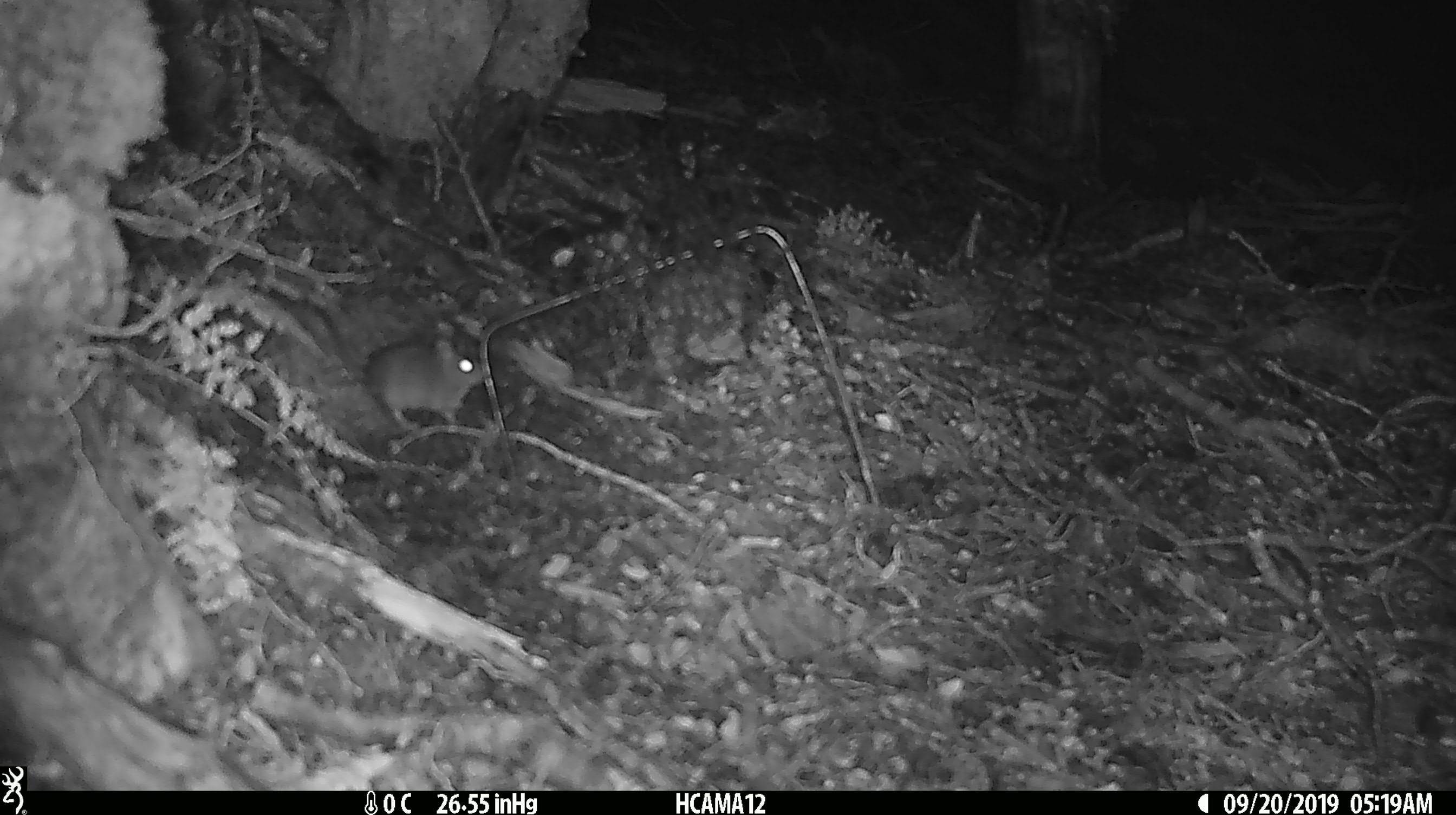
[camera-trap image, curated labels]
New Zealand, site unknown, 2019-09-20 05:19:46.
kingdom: Animalia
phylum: Chordata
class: Mammalia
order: Rodentia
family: Muridae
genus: Mus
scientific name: Mus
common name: mouse